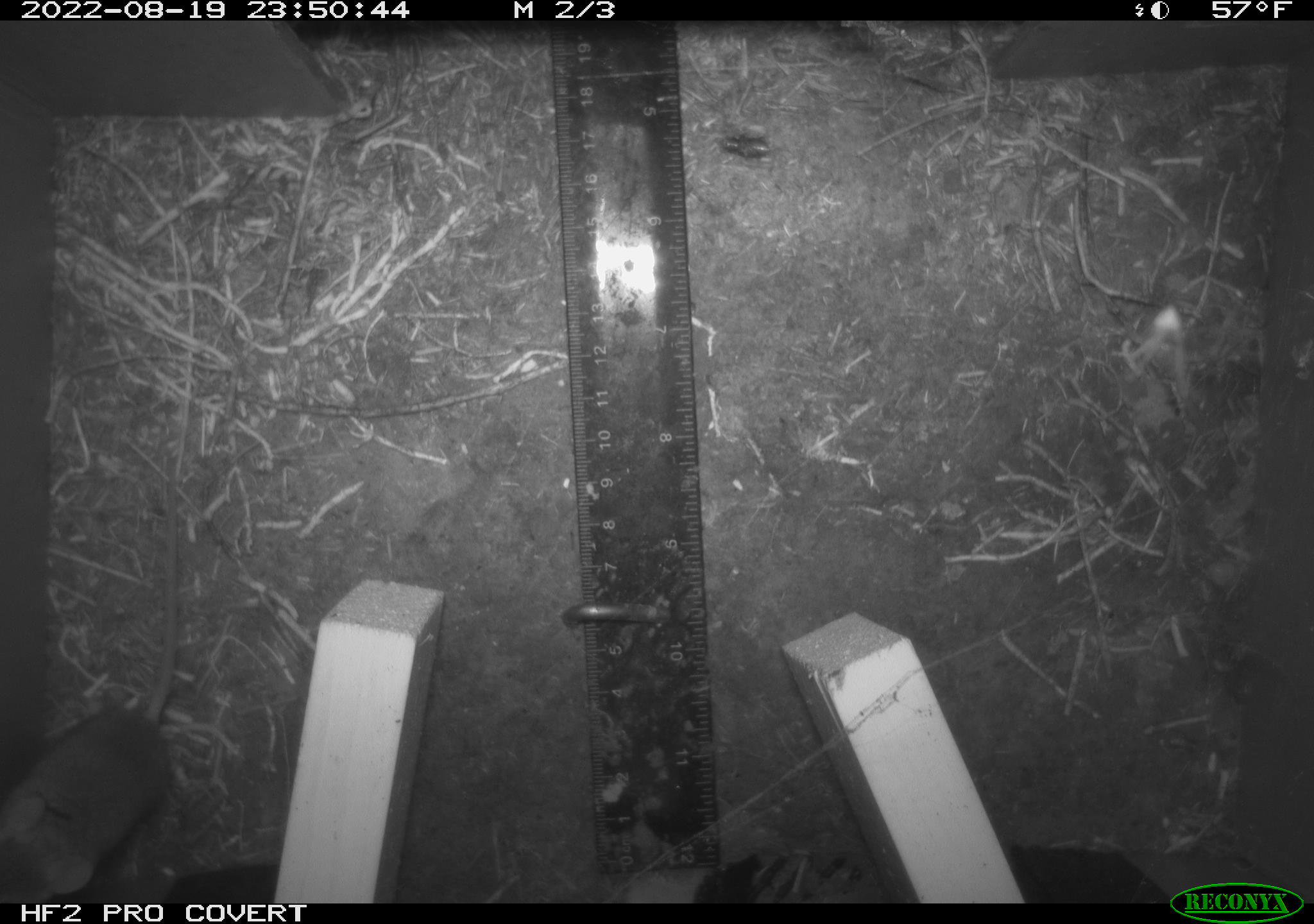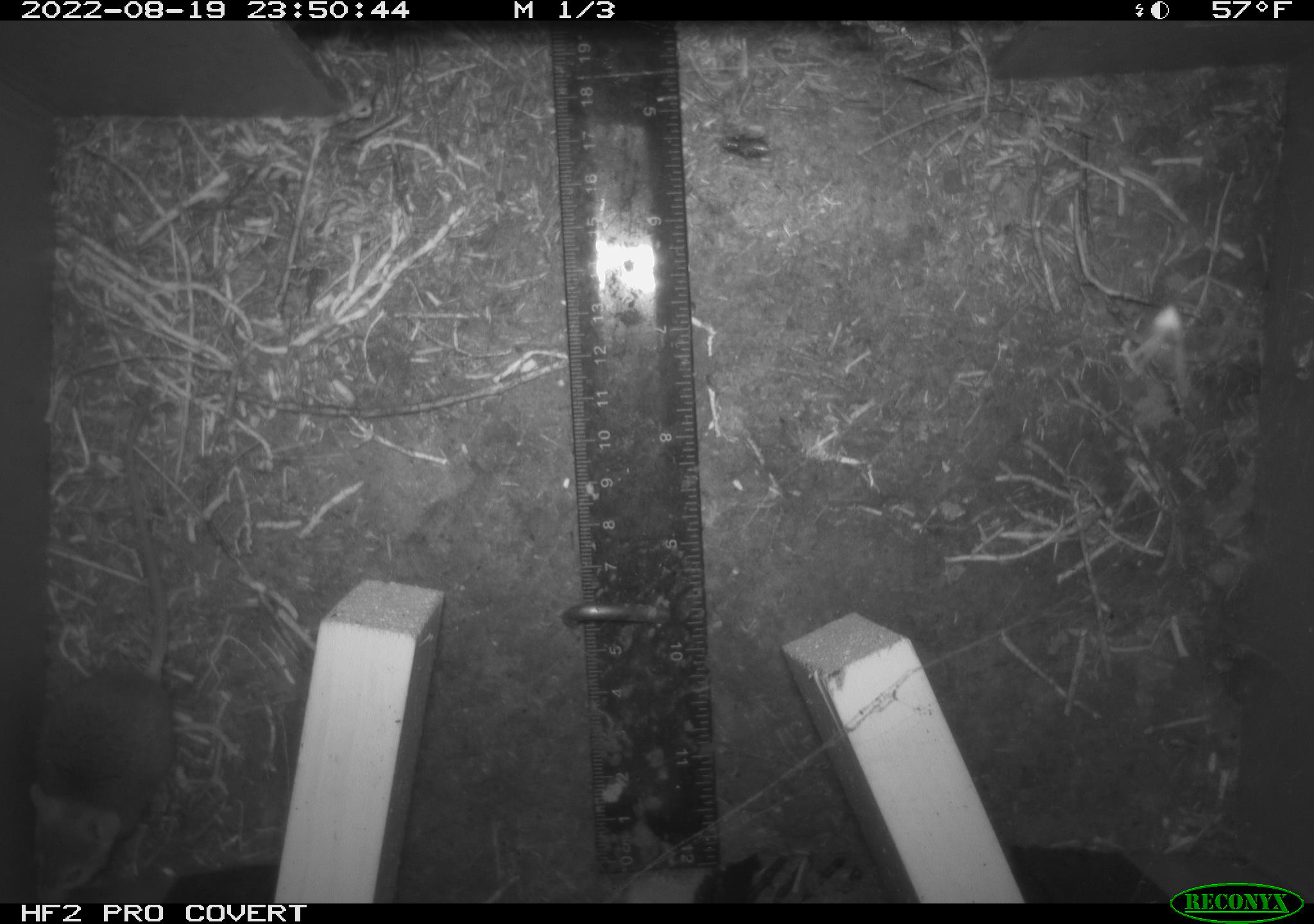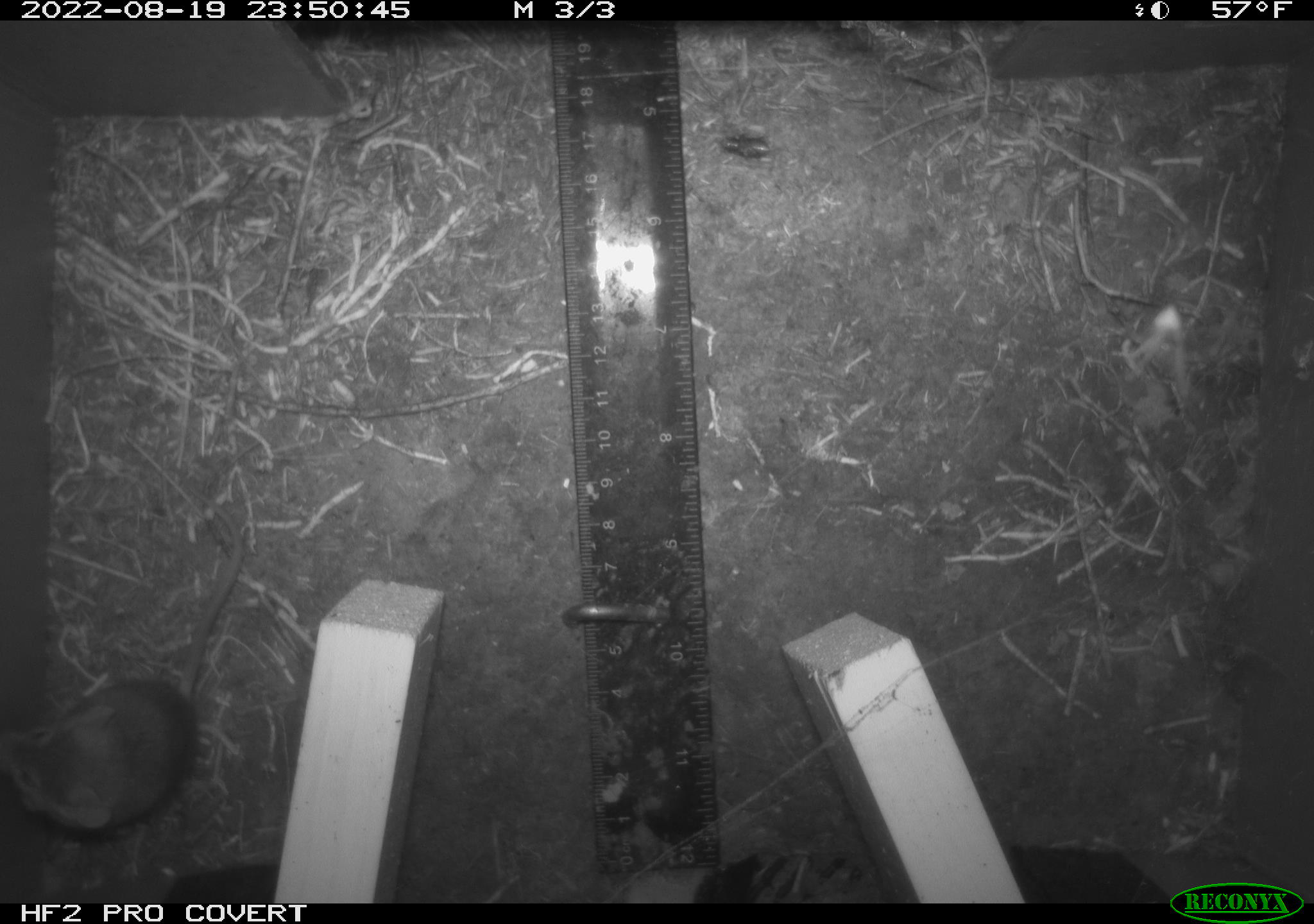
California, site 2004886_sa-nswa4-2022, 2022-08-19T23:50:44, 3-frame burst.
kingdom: Animalia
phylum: Chordata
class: Mammalia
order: Rodentia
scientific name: Rodentia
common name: rodent